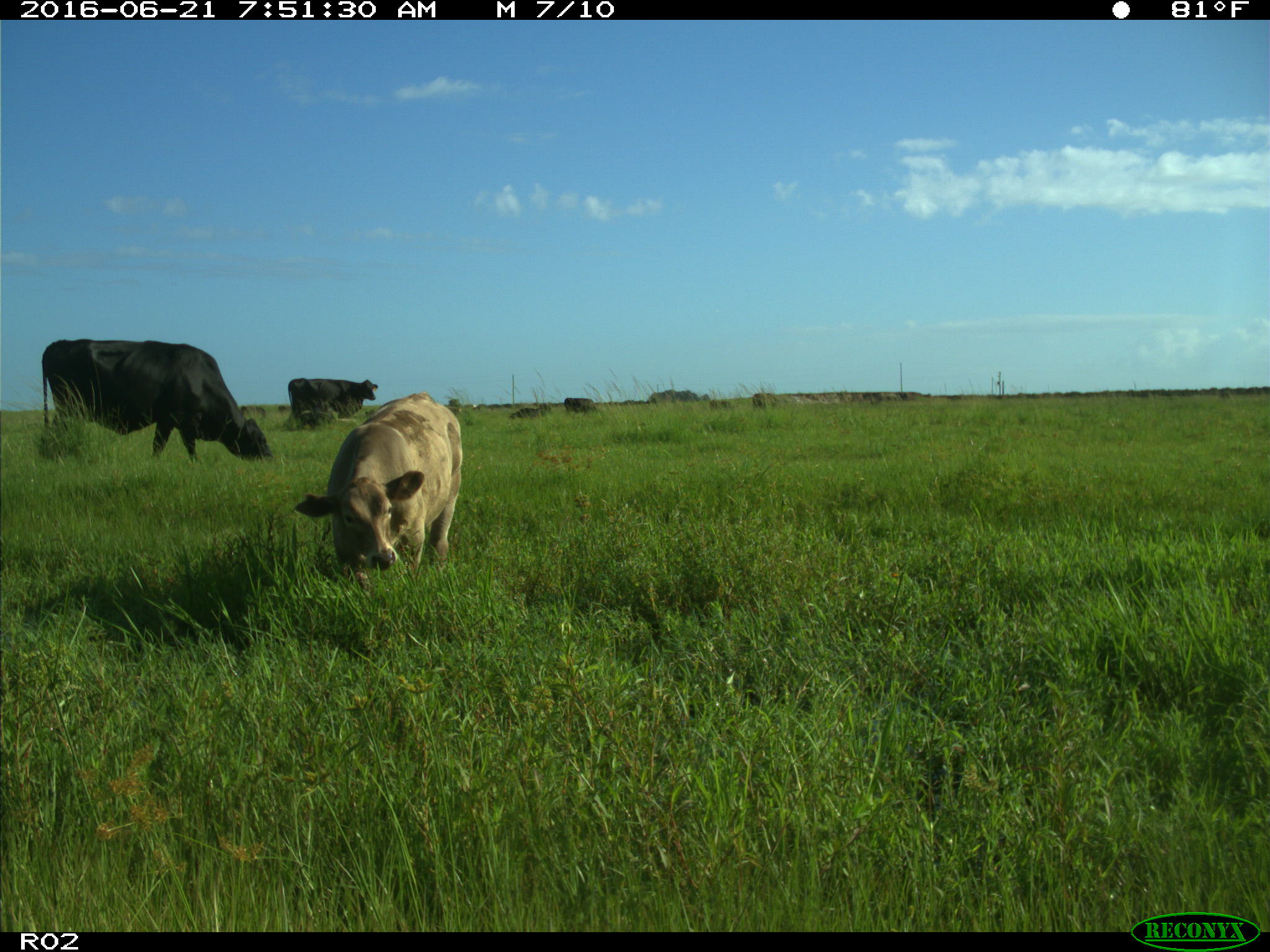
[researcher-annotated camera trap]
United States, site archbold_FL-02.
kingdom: Animalia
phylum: Chordata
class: Mammalia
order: Artiodactyla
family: Bovidae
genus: Bos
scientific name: Bos taurus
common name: domestic cow